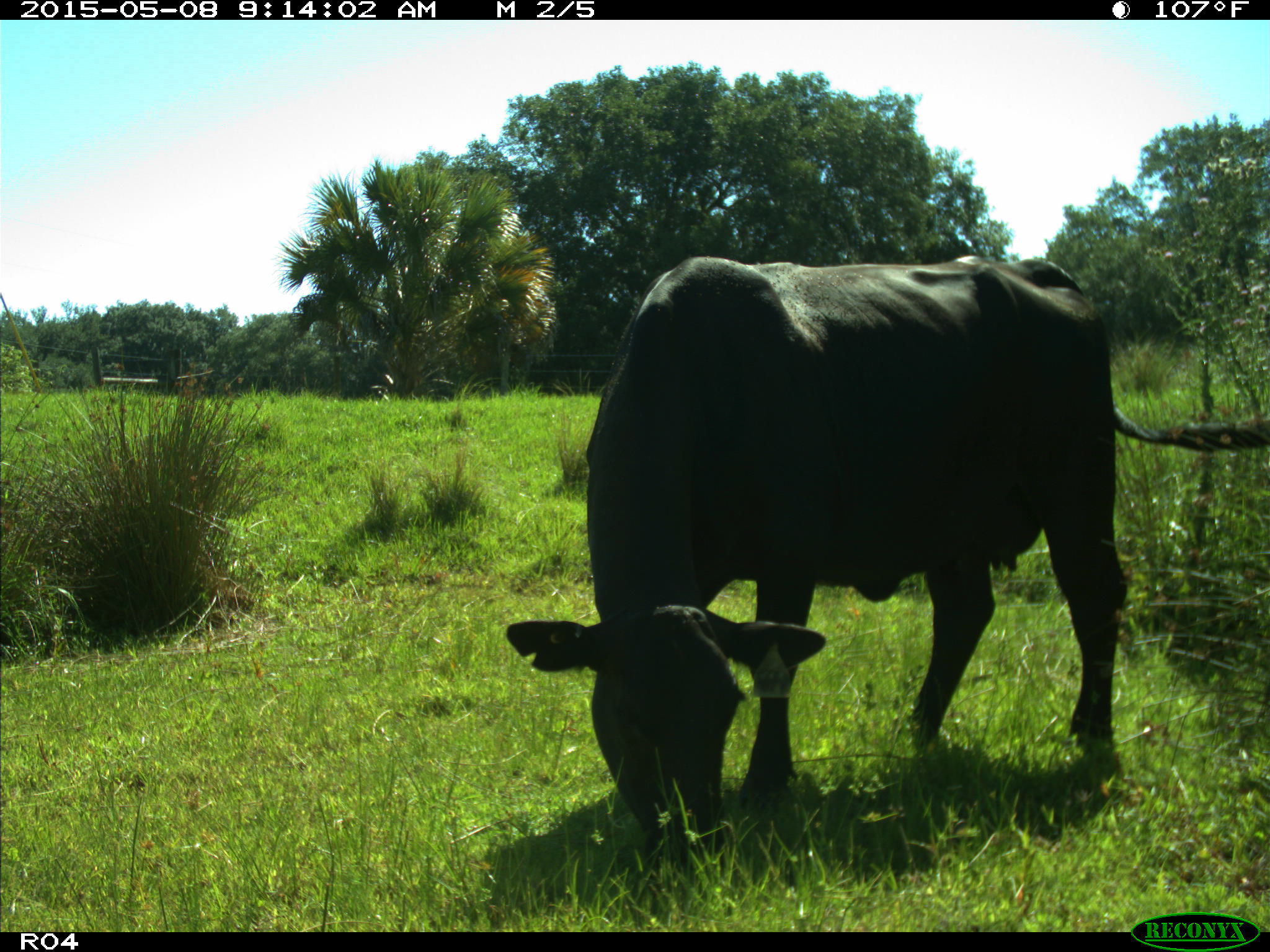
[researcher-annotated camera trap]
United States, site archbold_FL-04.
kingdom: Animalia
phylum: Chordata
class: Mammalia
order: Artiodactyla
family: Bovidae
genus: Bos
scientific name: Bos taurus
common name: domestic cow